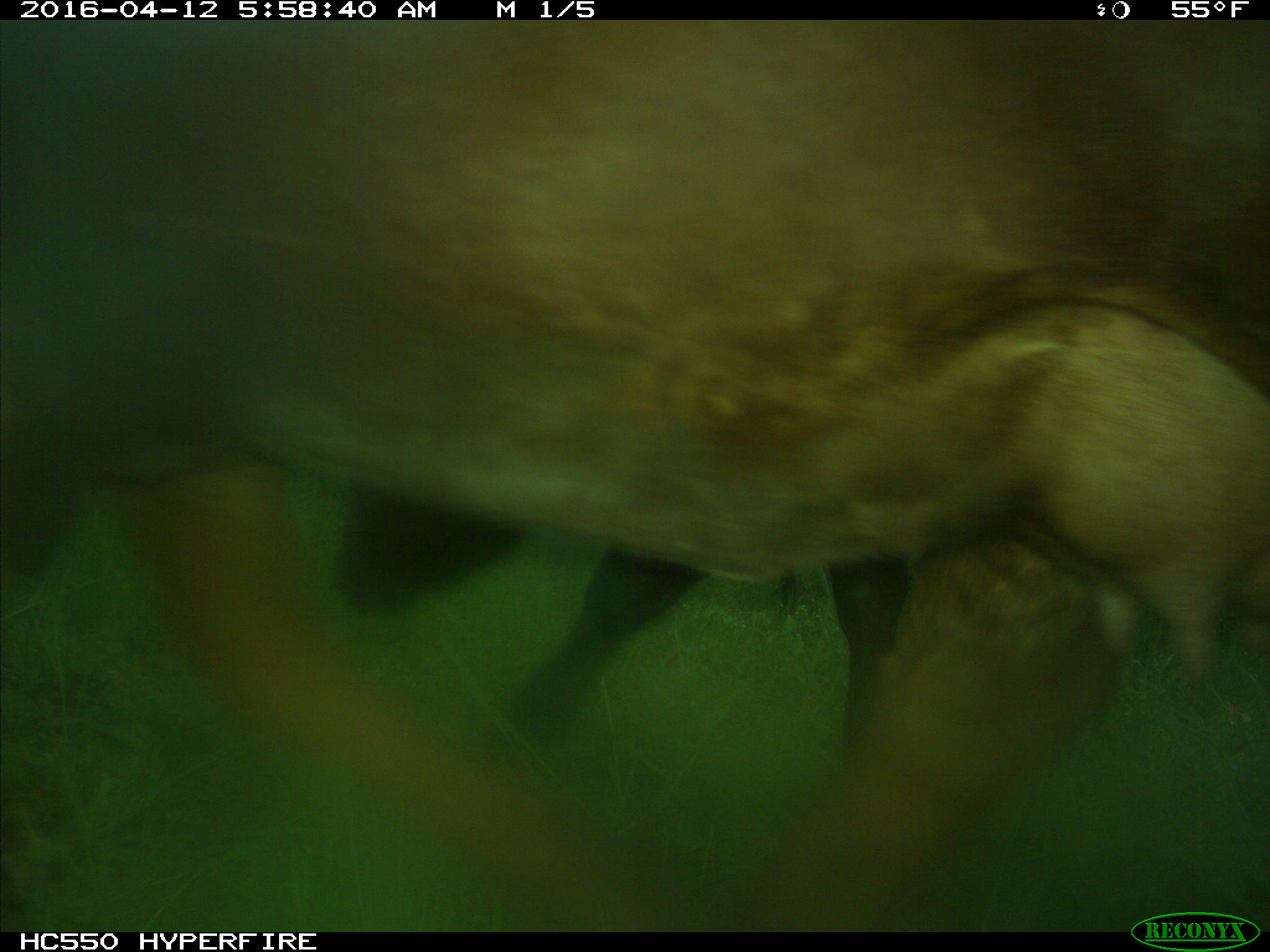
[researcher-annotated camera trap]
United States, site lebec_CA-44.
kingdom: Animalia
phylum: Chordata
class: Mammalia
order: Artiodactyla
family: Bovidae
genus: Bos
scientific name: Bos taurus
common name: domestic cow